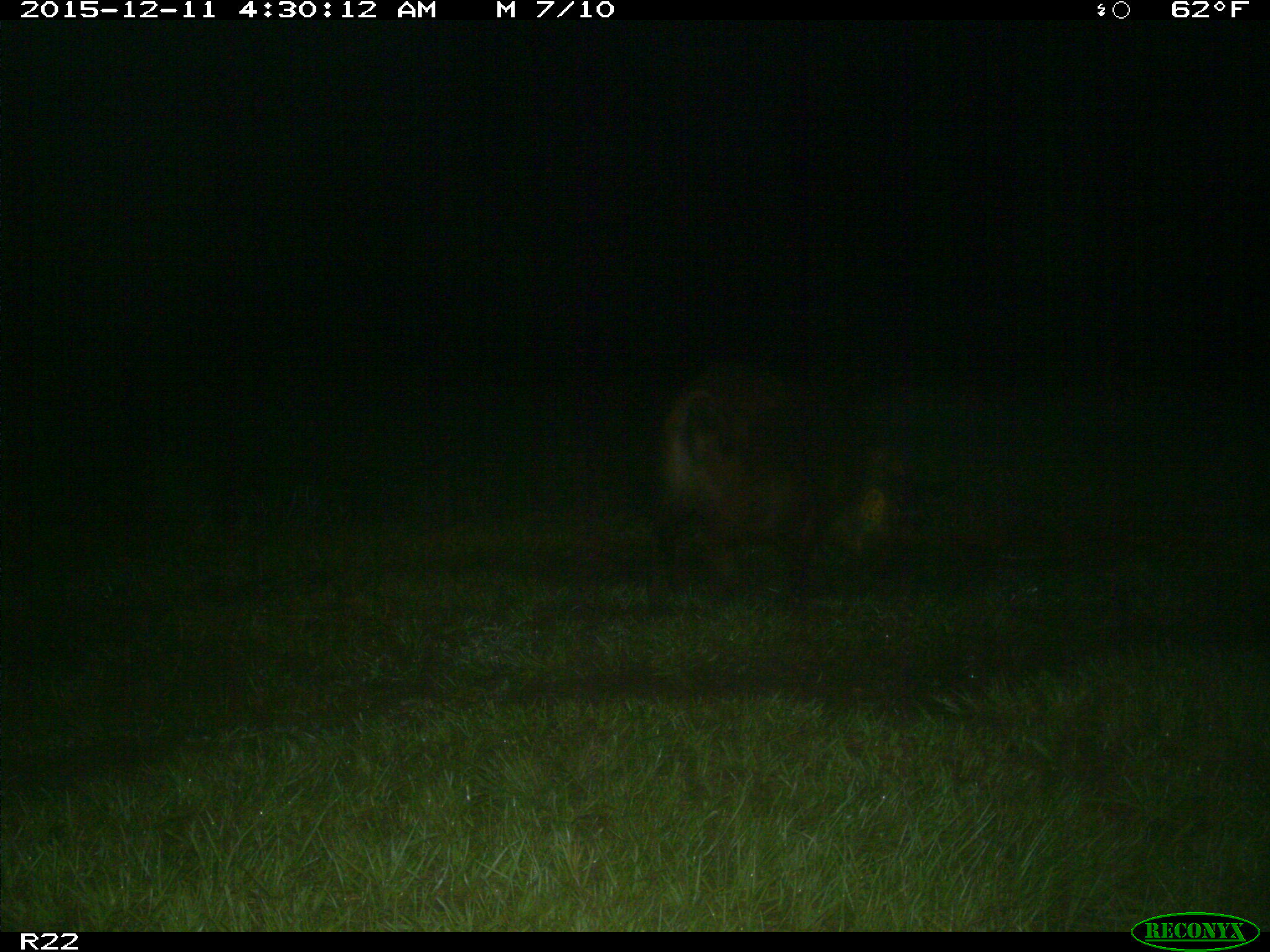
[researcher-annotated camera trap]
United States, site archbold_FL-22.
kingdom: Animalia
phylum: Chordata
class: Mammalia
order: Artiodactyla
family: Suidae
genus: Sus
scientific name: Sus scrofa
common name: wild boar